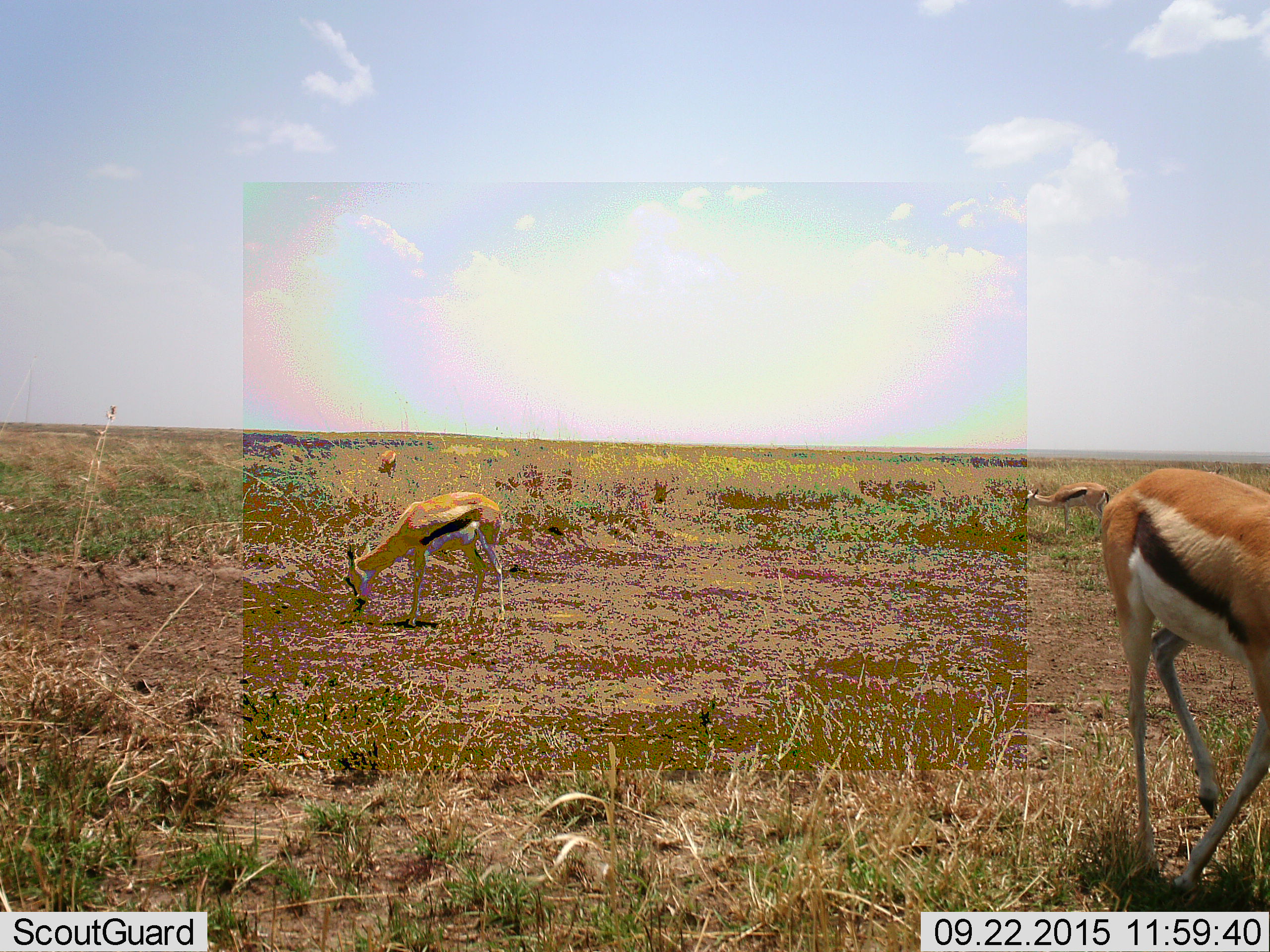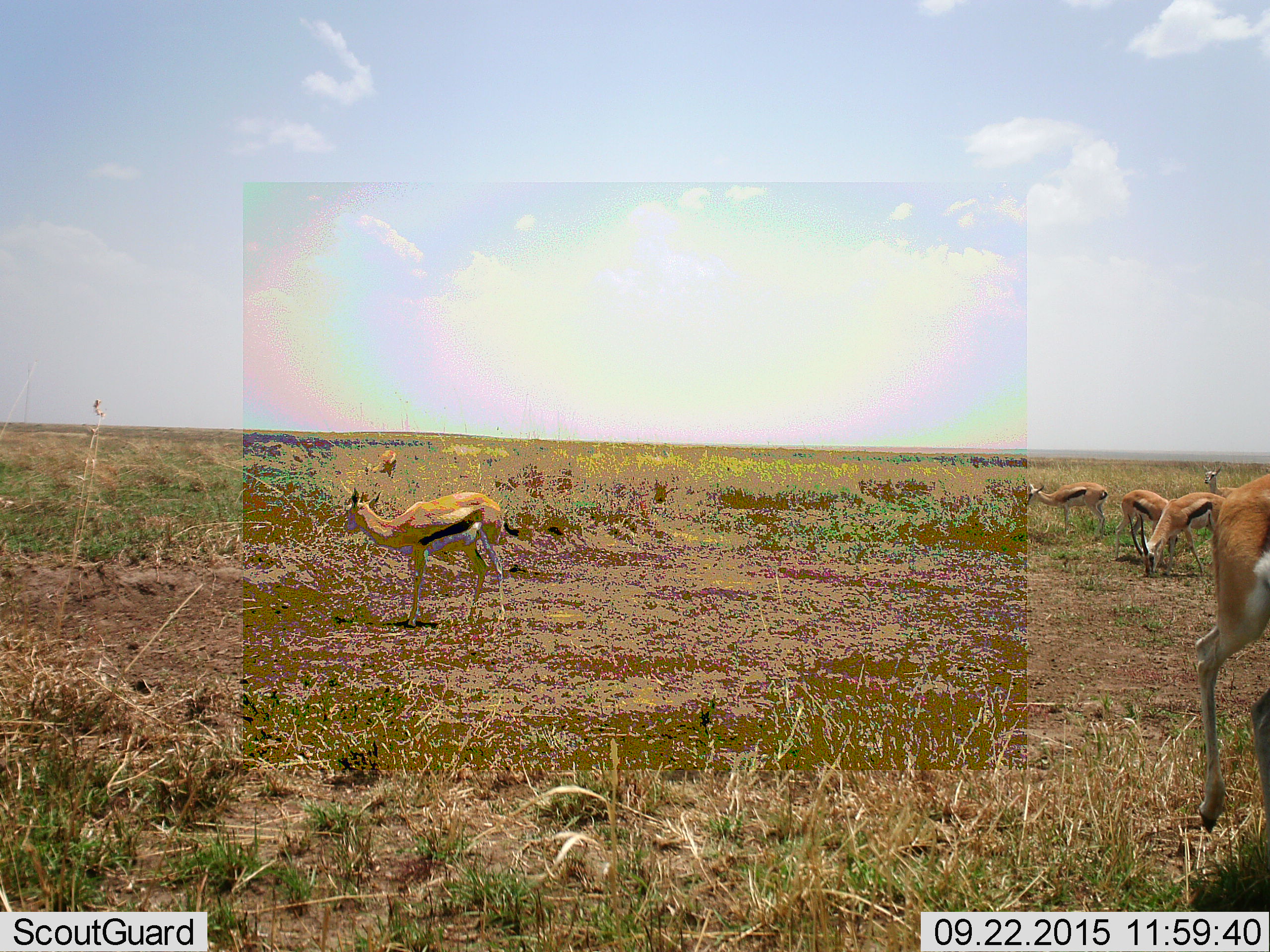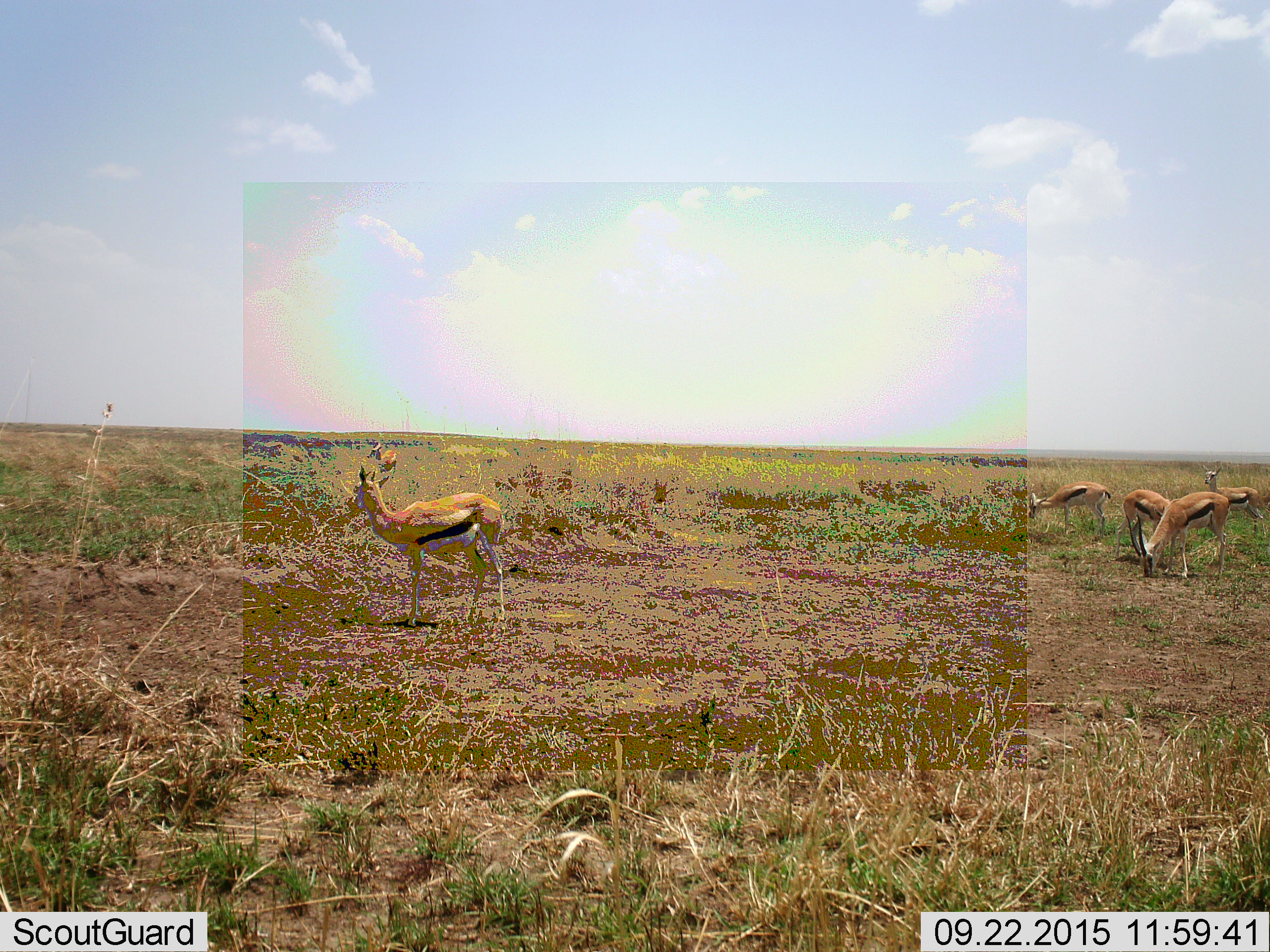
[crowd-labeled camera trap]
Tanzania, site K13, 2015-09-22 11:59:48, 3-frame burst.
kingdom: Animalia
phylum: Chordata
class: Mammalia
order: Artiodactyla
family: Bovidae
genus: Eudorcas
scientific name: Eudorcas thomsonii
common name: thomson's gazelle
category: gazellethomsons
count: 7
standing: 38%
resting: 0%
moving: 38%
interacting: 0%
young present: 25%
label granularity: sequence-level